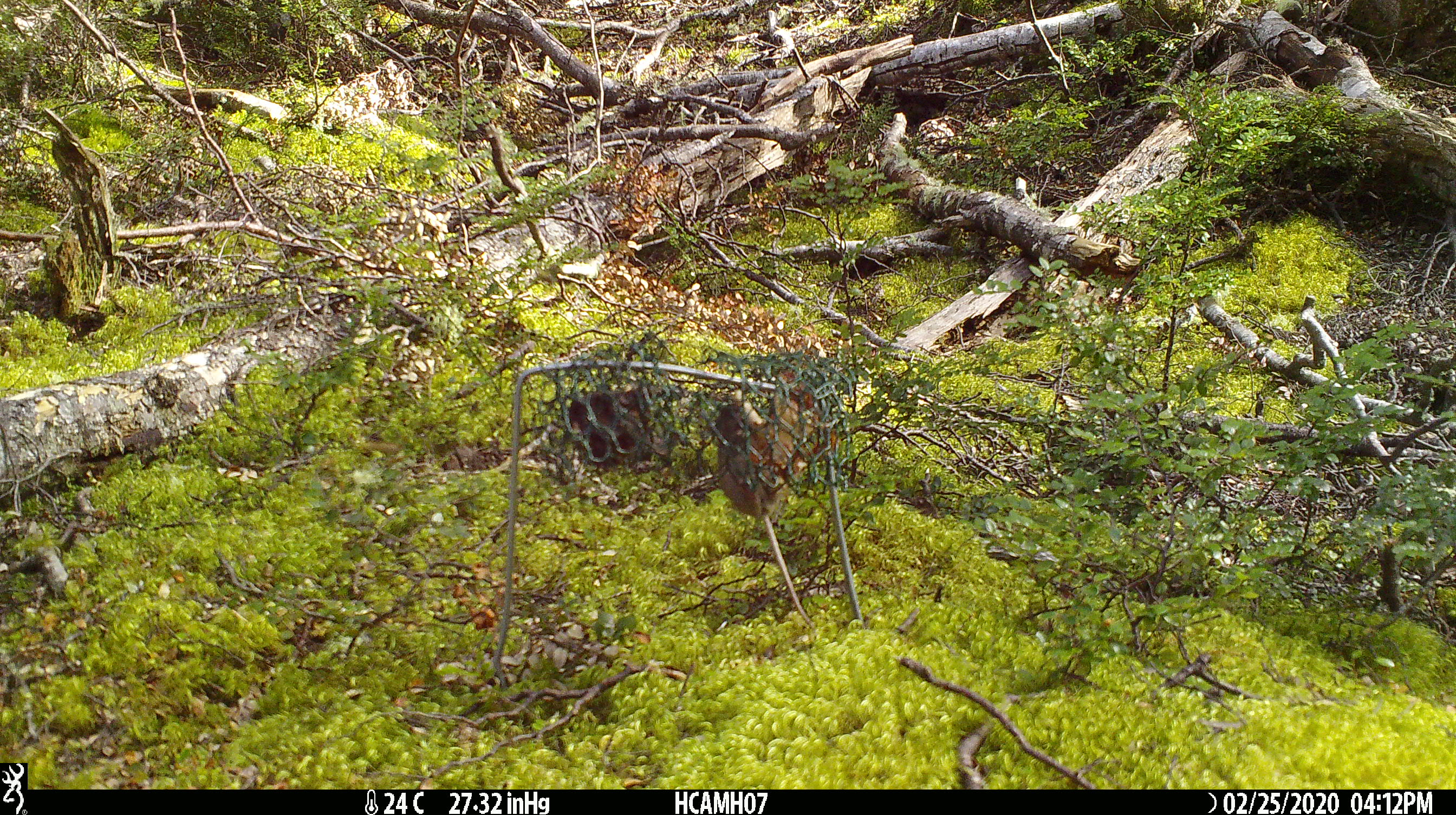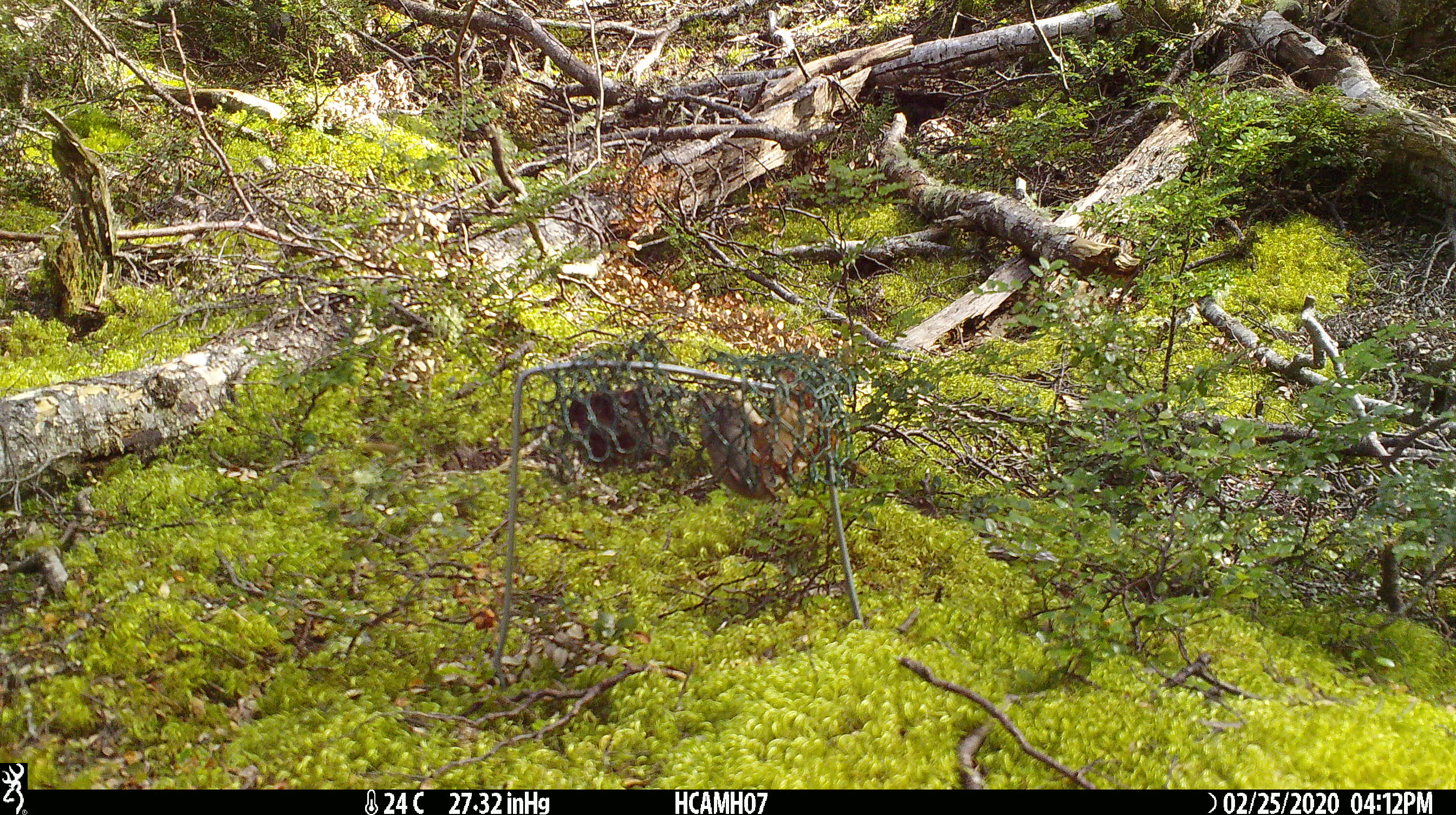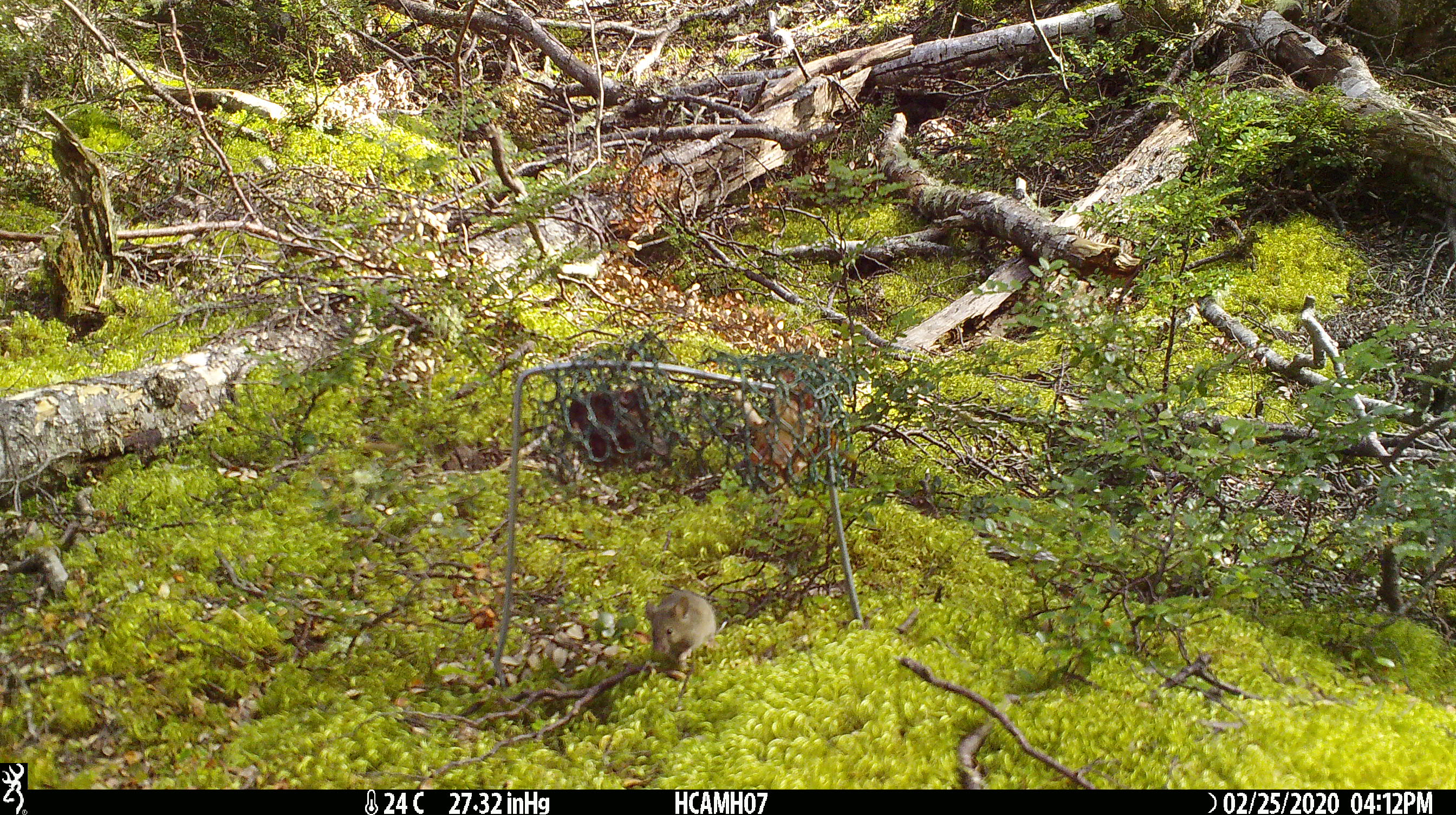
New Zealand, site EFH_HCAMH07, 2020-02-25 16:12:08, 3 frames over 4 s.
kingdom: Animalia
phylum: Chordata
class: Mammalia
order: Rodentia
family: Muridae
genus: Mus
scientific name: Mus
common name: mouse